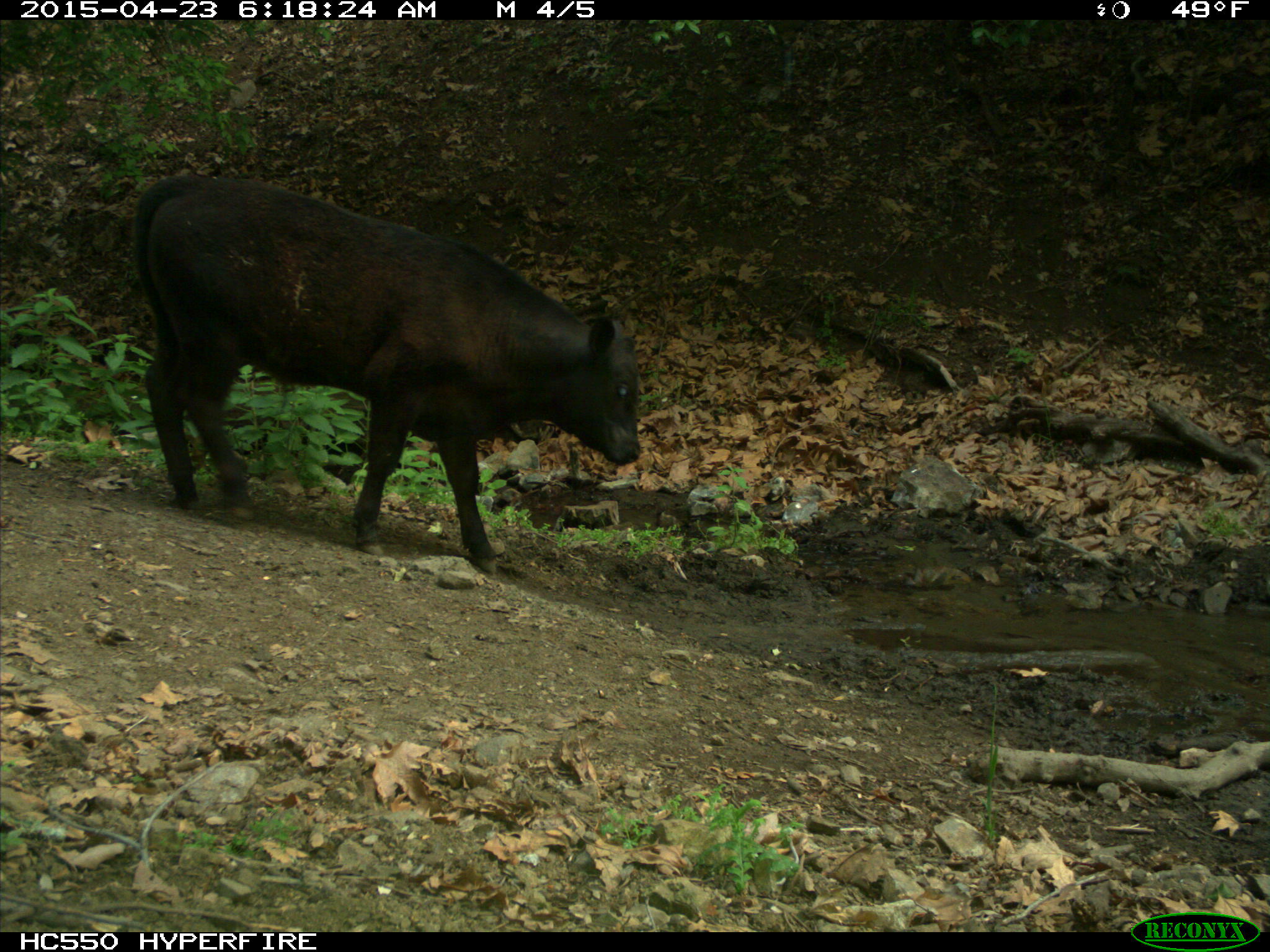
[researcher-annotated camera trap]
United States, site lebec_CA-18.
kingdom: Animalia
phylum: Chordata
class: Mammalia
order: Artiodactyla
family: Bovidae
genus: Bos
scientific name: Bos taurus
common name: domestic cow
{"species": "Bos taurus (domestic cow)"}